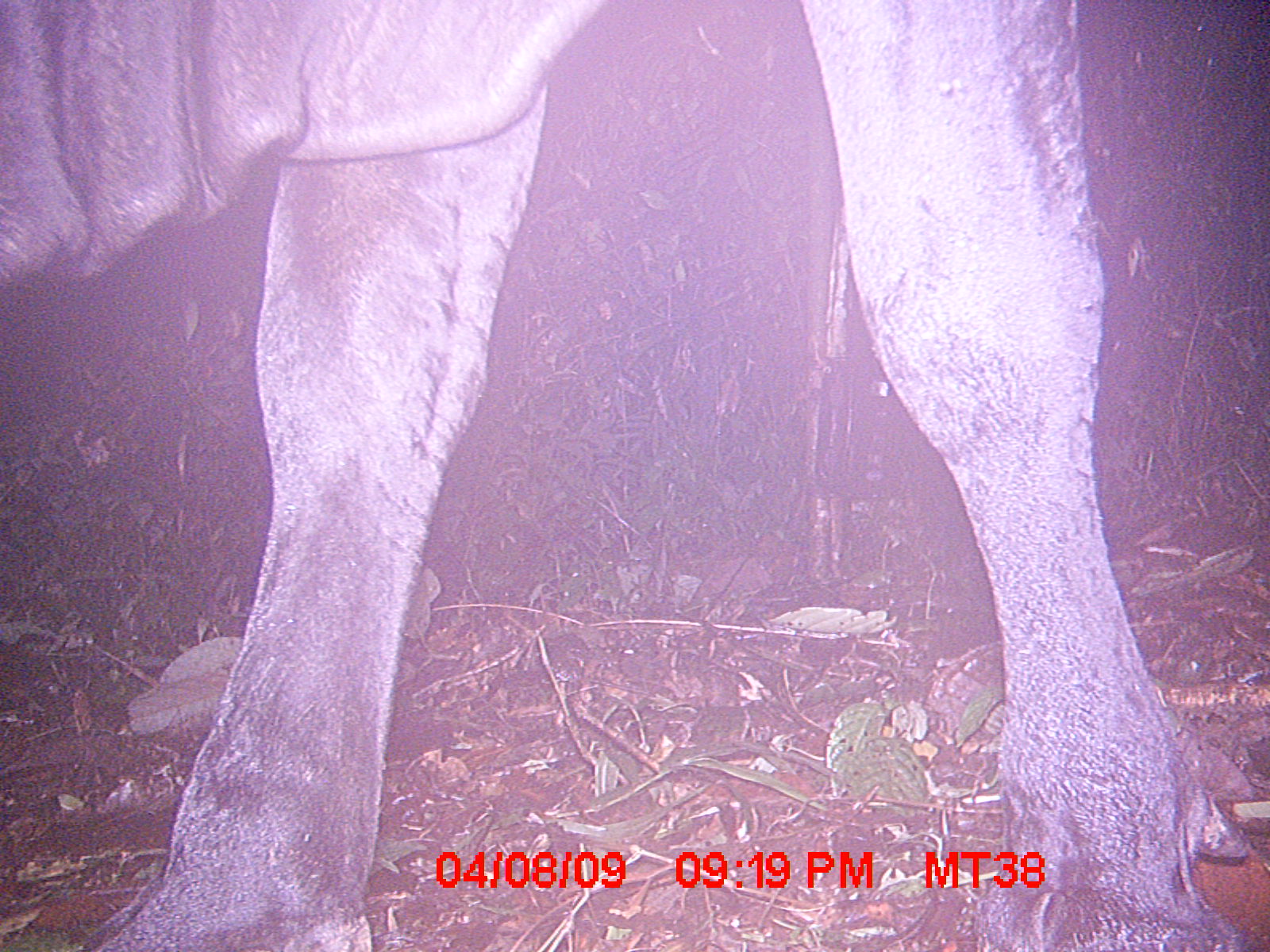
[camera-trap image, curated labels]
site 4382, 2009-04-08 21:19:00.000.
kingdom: Animalia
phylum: Chordata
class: Mammalia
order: Artiodactyla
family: Bovidae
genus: Bos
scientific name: Bos taurus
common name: domestic cattle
Bos taurus (domestic cattle), count 1.